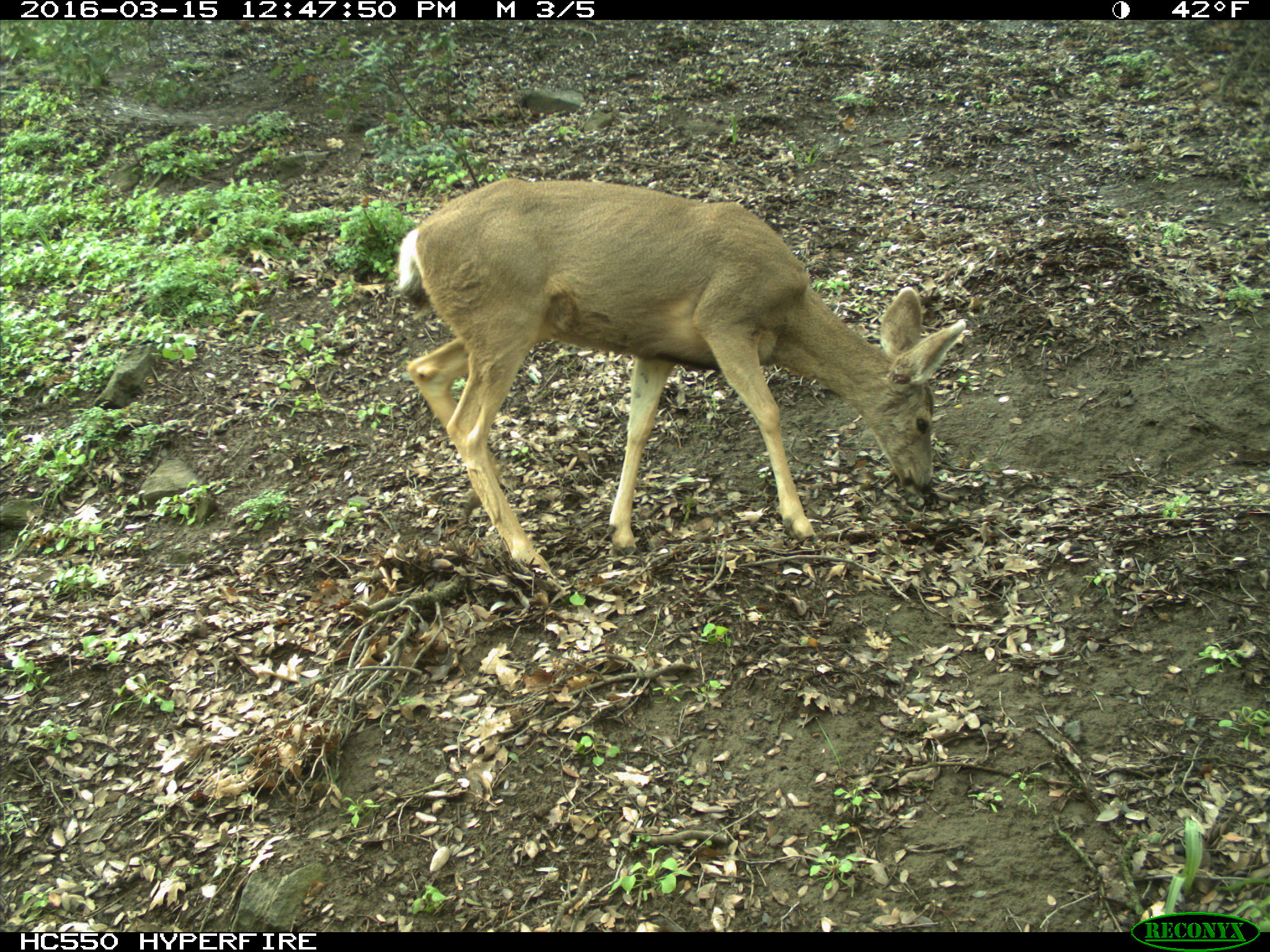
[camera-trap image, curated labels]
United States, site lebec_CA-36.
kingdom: Animalia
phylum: Chordata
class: Mammalia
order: Artiodactyla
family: Cervidae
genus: Odocoileus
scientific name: Odocoileus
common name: deer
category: unidentified deer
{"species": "unidentified deer (deer) (Odocoileus)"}